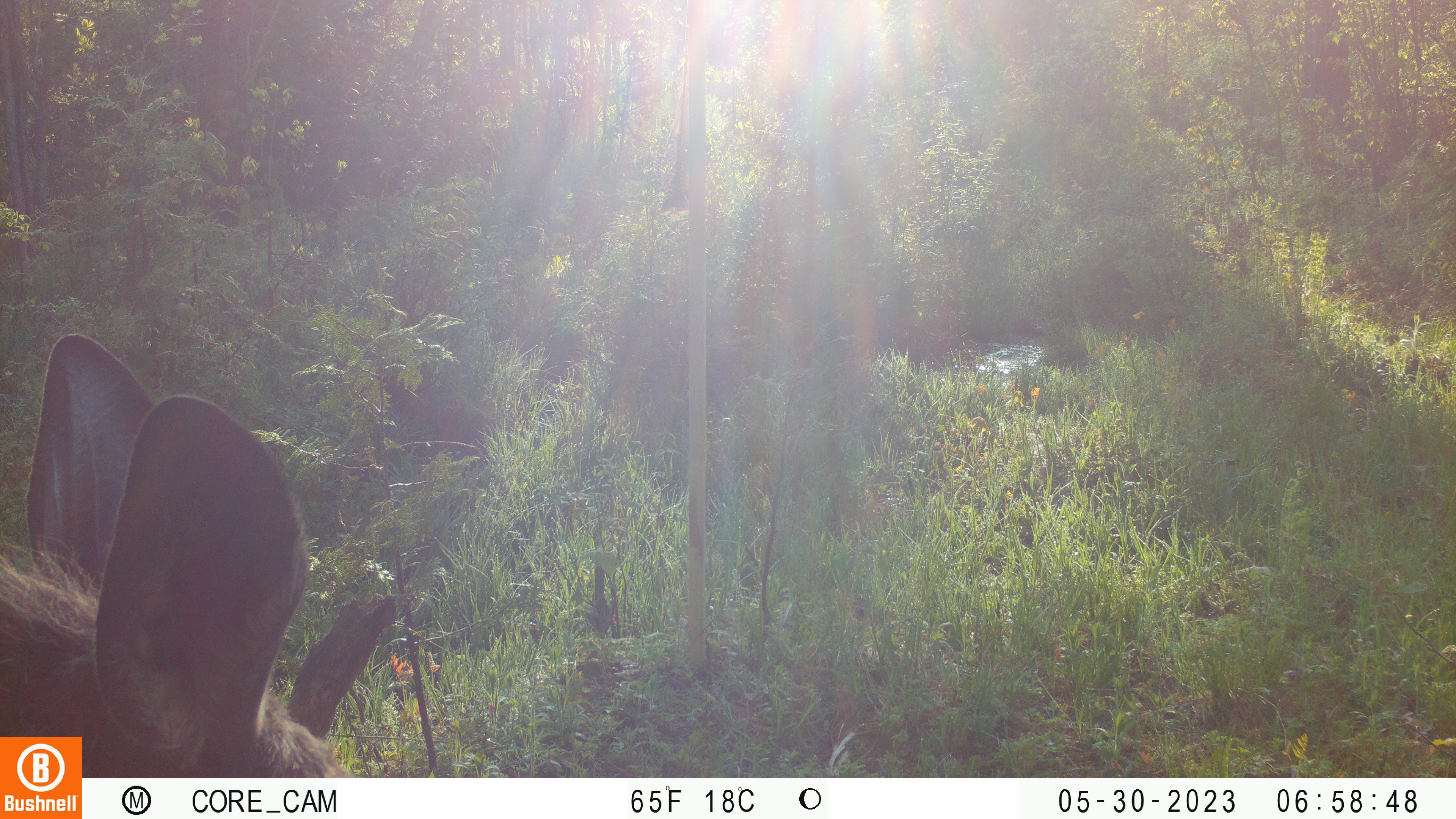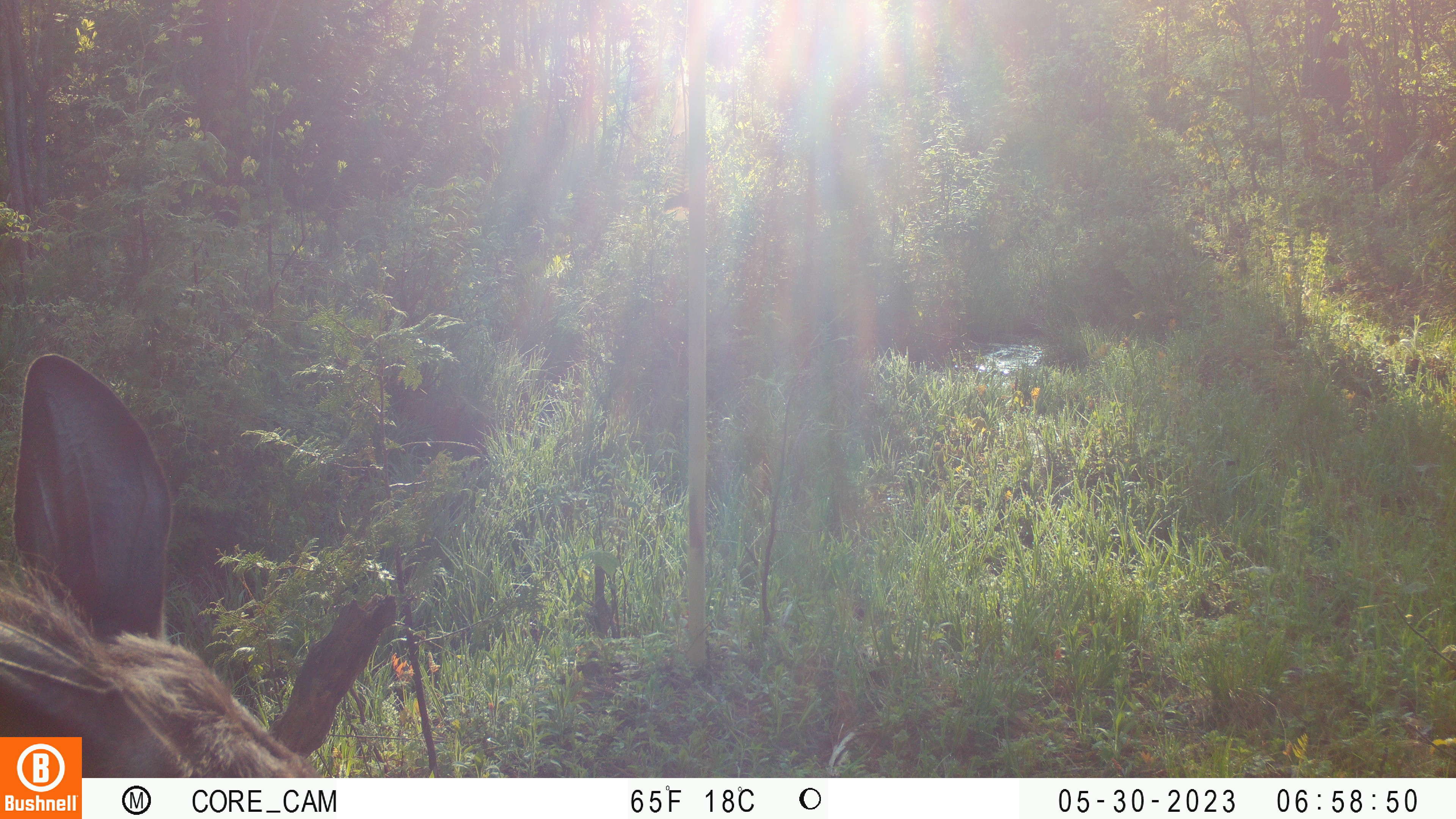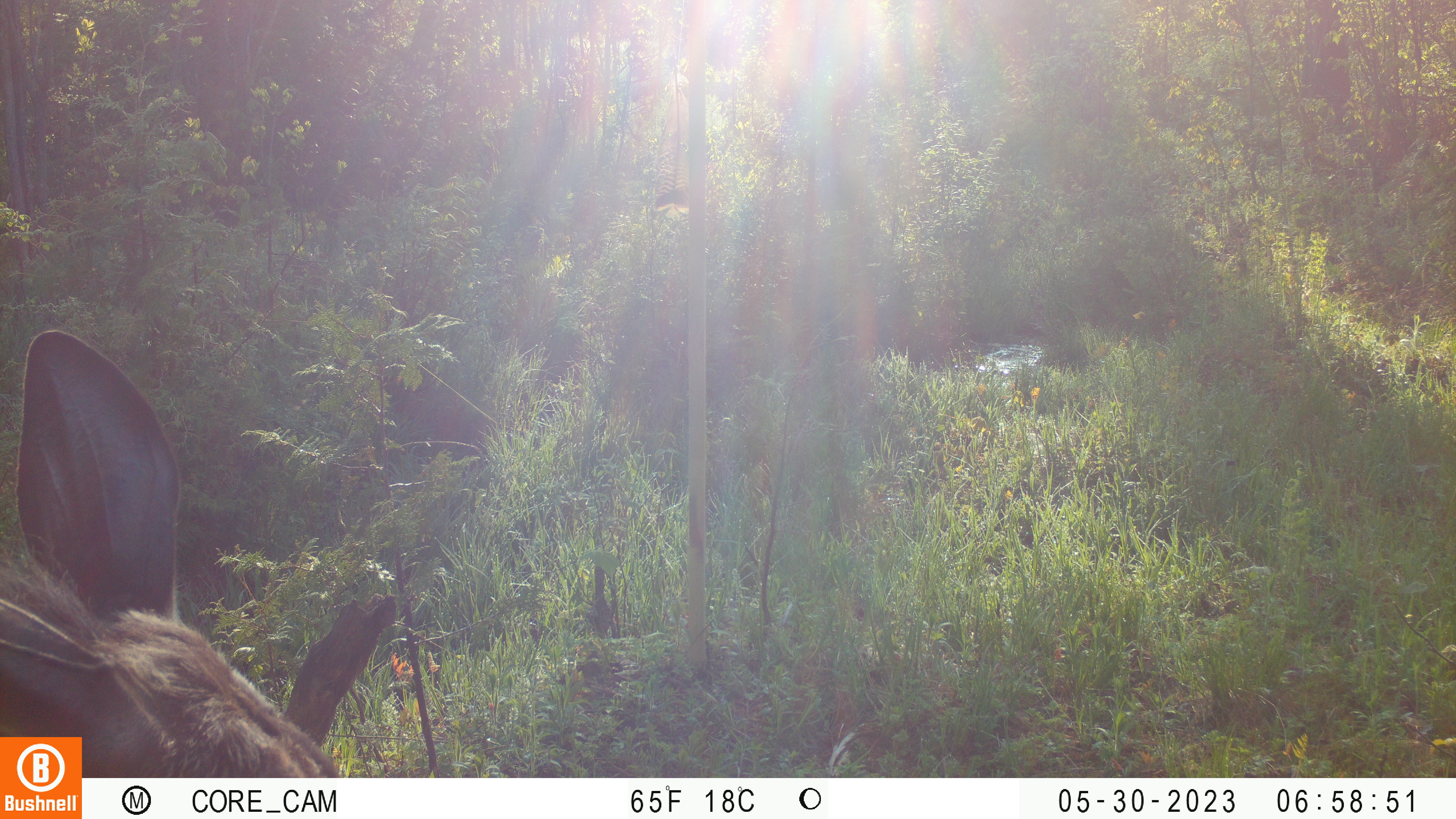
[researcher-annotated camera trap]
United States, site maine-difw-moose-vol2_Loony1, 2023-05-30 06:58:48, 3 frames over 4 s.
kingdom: Animalia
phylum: Chordata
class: Mammalia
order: Artiodactyla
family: Cervidae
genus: Alces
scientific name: Alces alces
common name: moose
Moose (Alces alces).